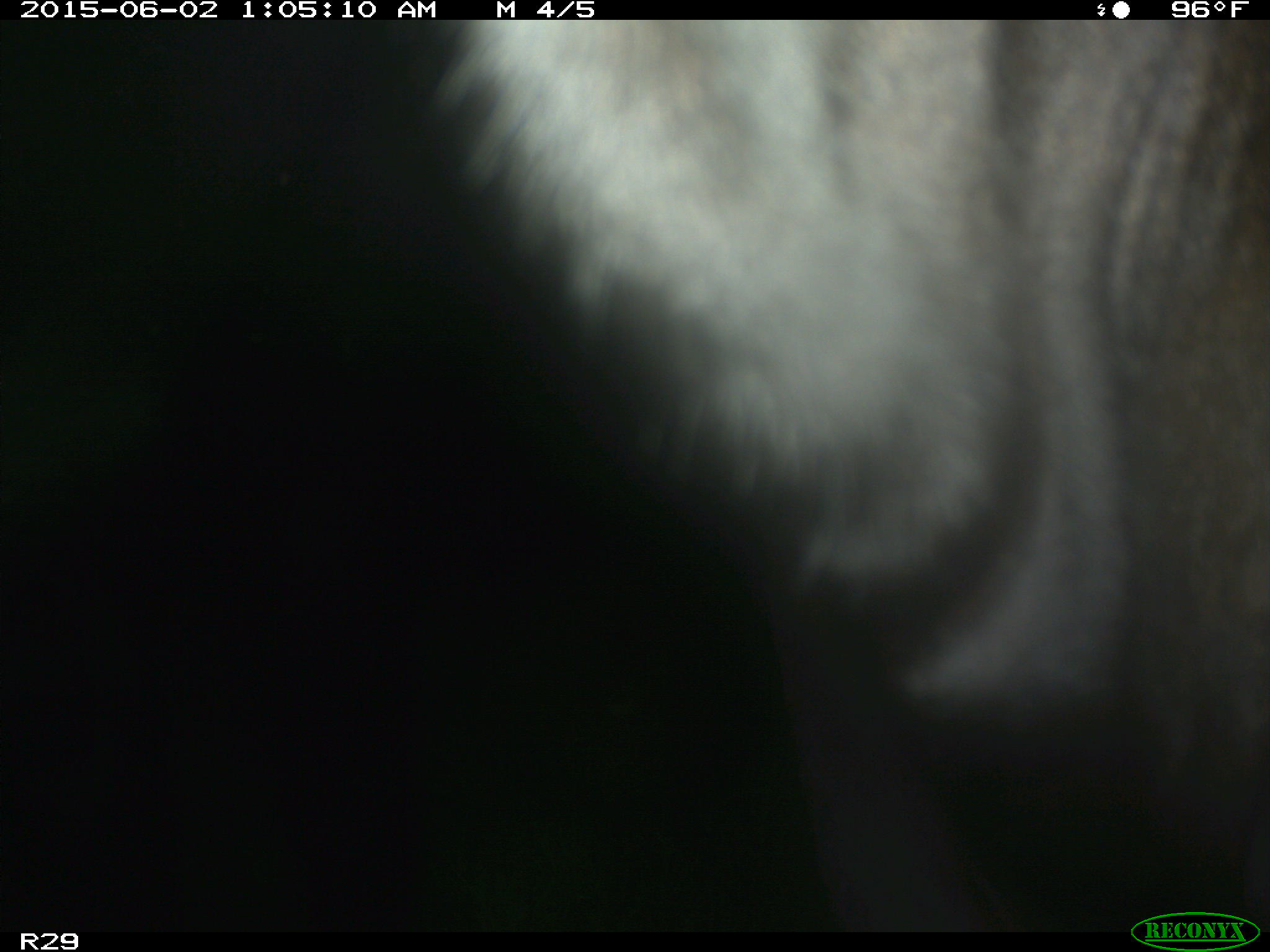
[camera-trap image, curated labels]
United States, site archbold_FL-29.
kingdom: Animalia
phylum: Chordata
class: Mammalia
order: Artiodactyla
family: Bovidae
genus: Bos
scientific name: Bos taurus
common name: domestic cow